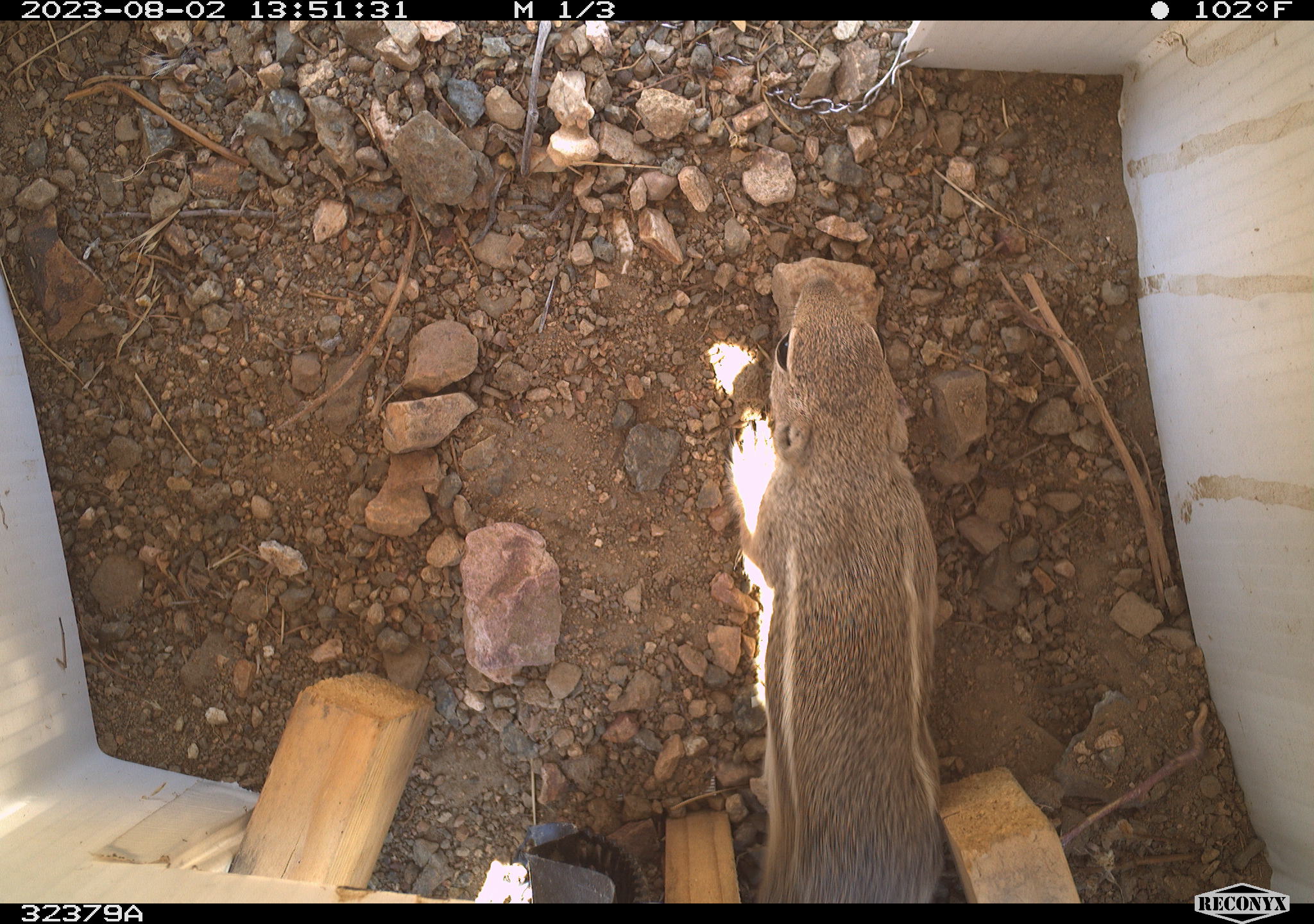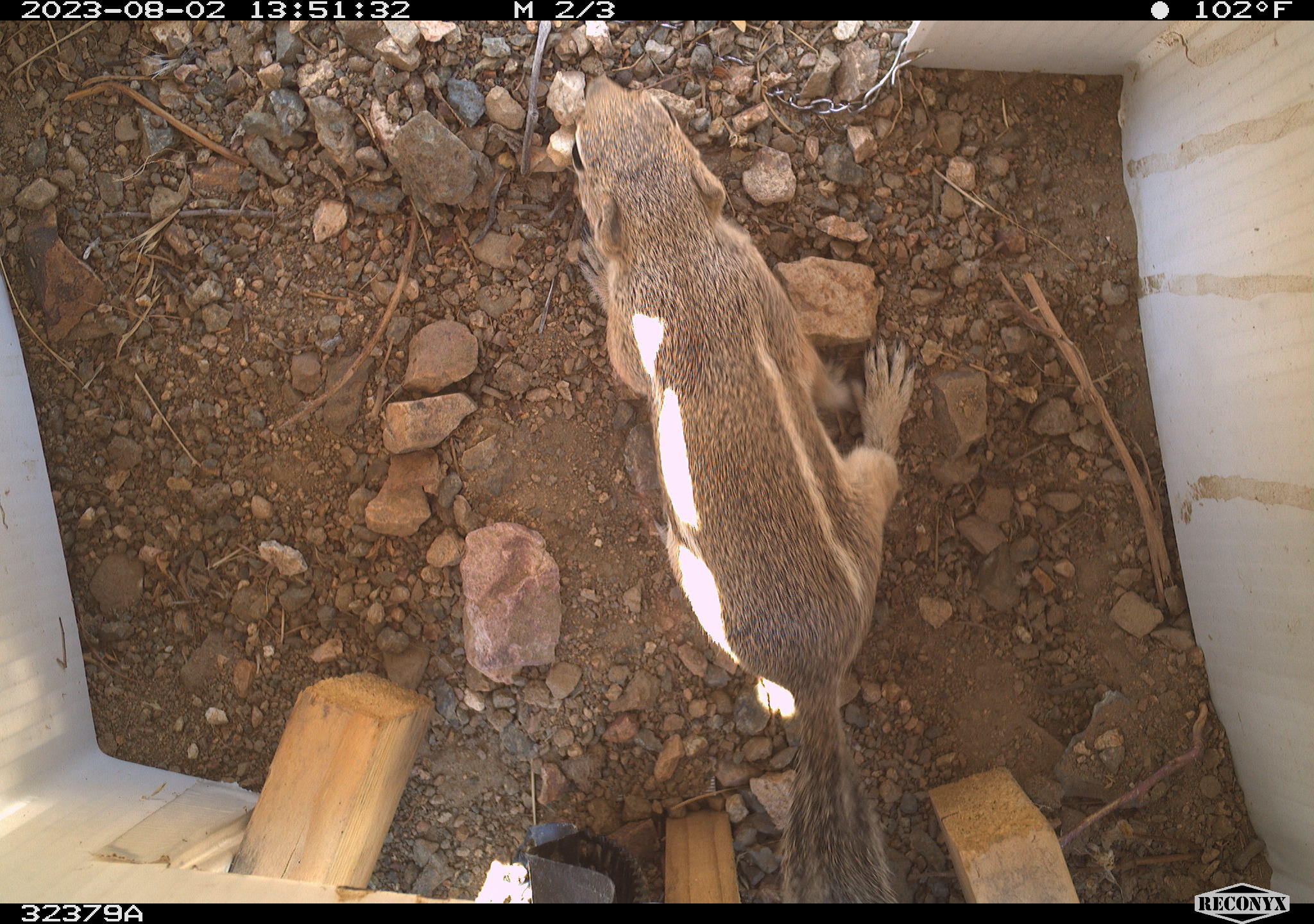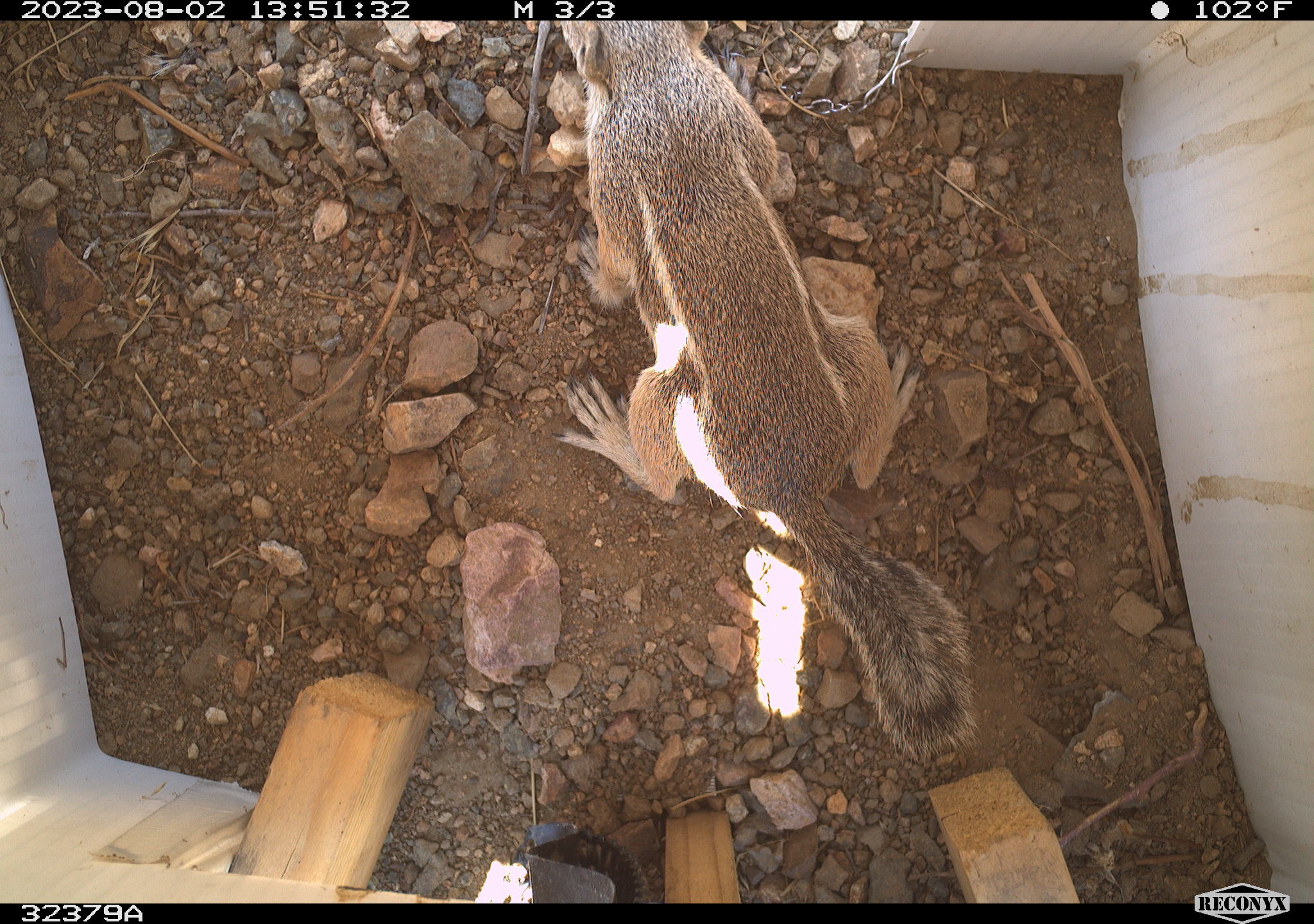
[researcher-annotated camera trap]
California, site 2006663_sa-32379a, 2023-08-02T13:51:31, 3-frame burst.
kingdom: Animalia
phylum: Chordata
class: Mammalia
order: Rodentia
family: Sciuridae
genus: Ammospermophilus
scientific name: Ammospermophilus leucurus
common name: white-tailed antelope squirrel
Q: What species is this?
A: White-tailed antelope squirrel (Ammospermophilus leucurus).